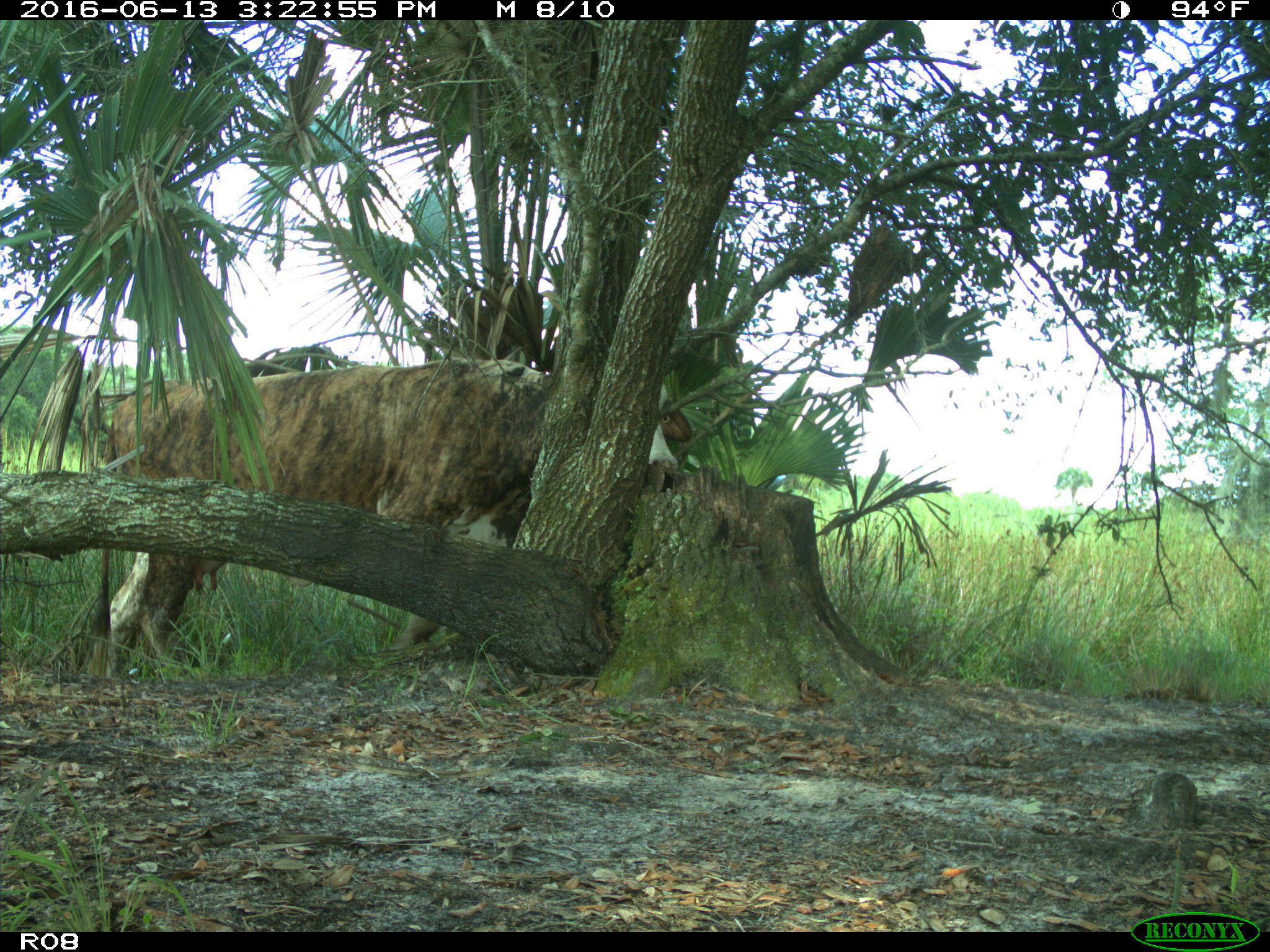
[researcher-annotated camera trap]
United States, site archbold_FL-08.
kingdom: Animalia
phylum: Chordata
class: Mammalia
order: Artiodactyla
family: Bovidae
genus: Bos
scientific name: Bos taurus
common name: domestic cow